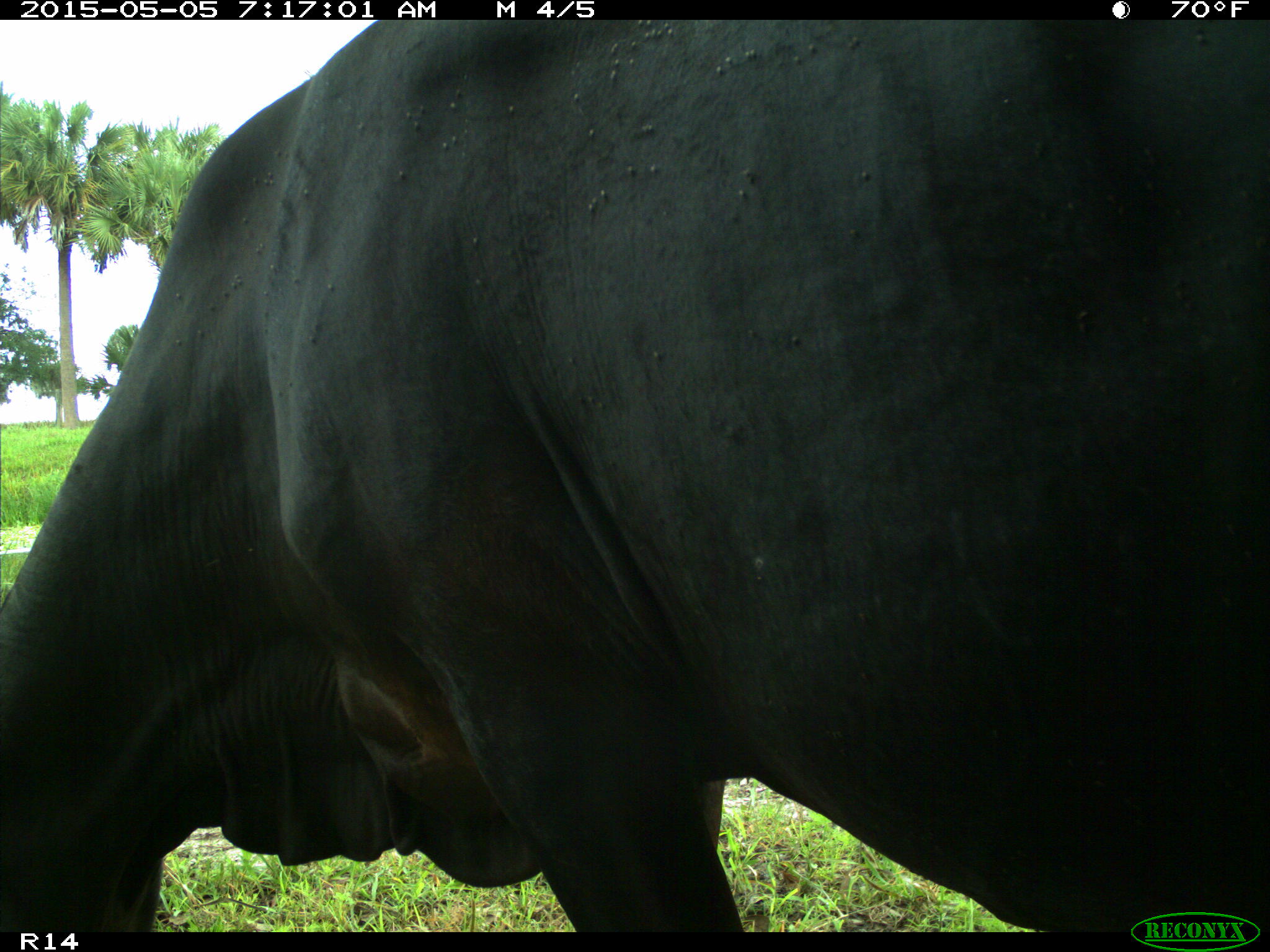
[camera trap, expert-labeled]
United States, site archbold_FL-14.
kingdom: Animalia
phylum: Chordata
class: Mammalia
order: Artiodactyla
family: Bovidae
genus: Bos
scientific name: Bos taurus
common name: domestic cow